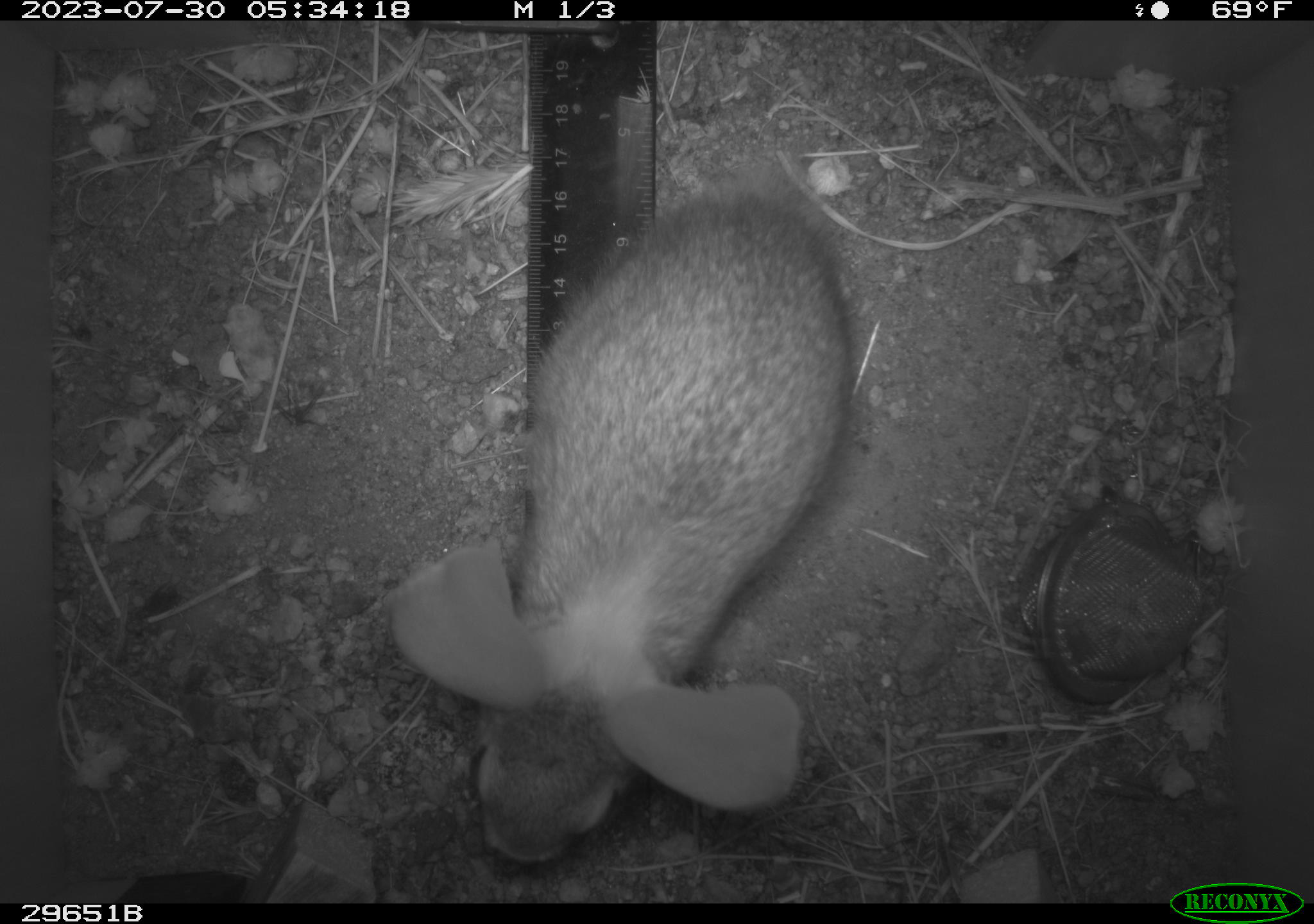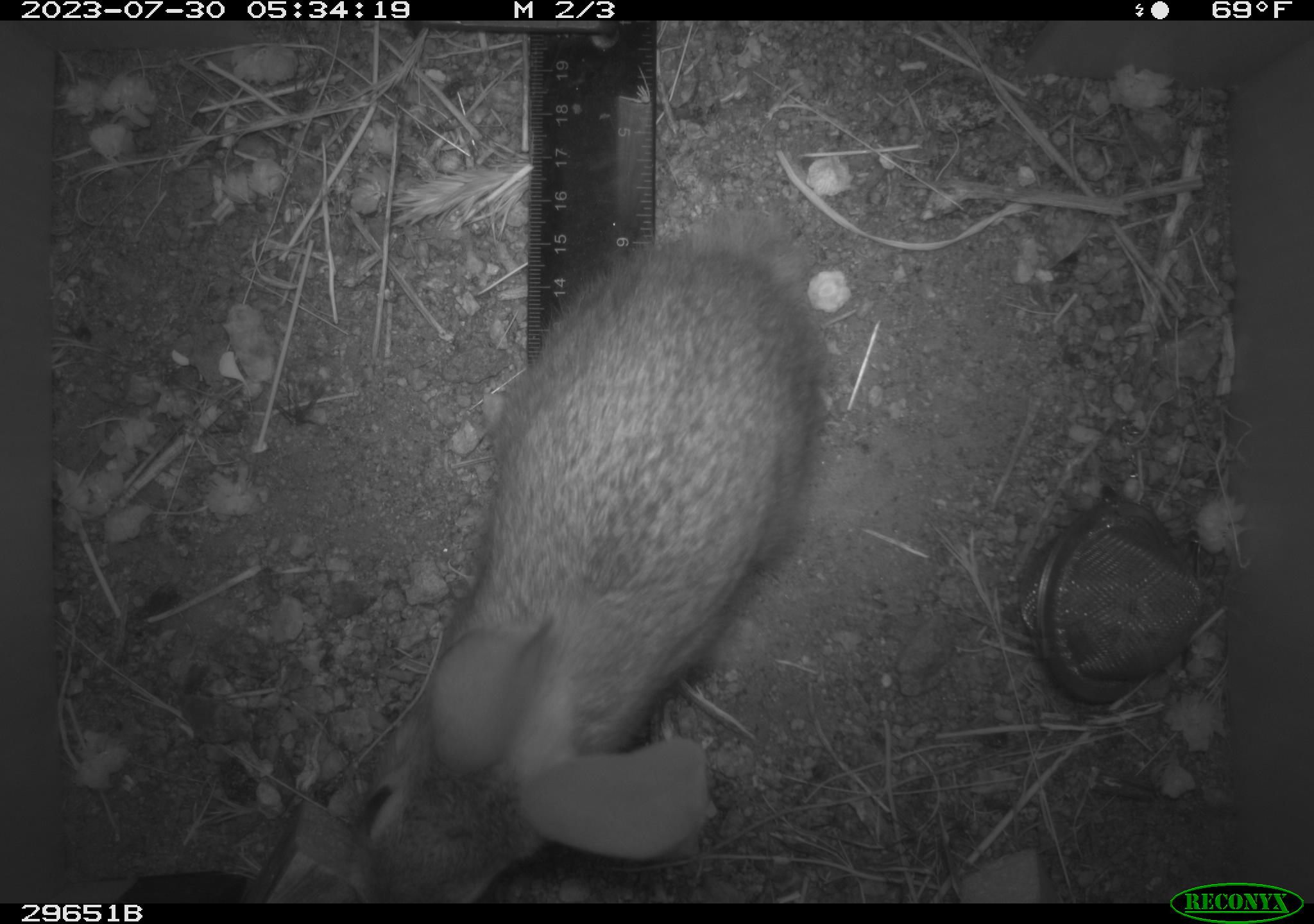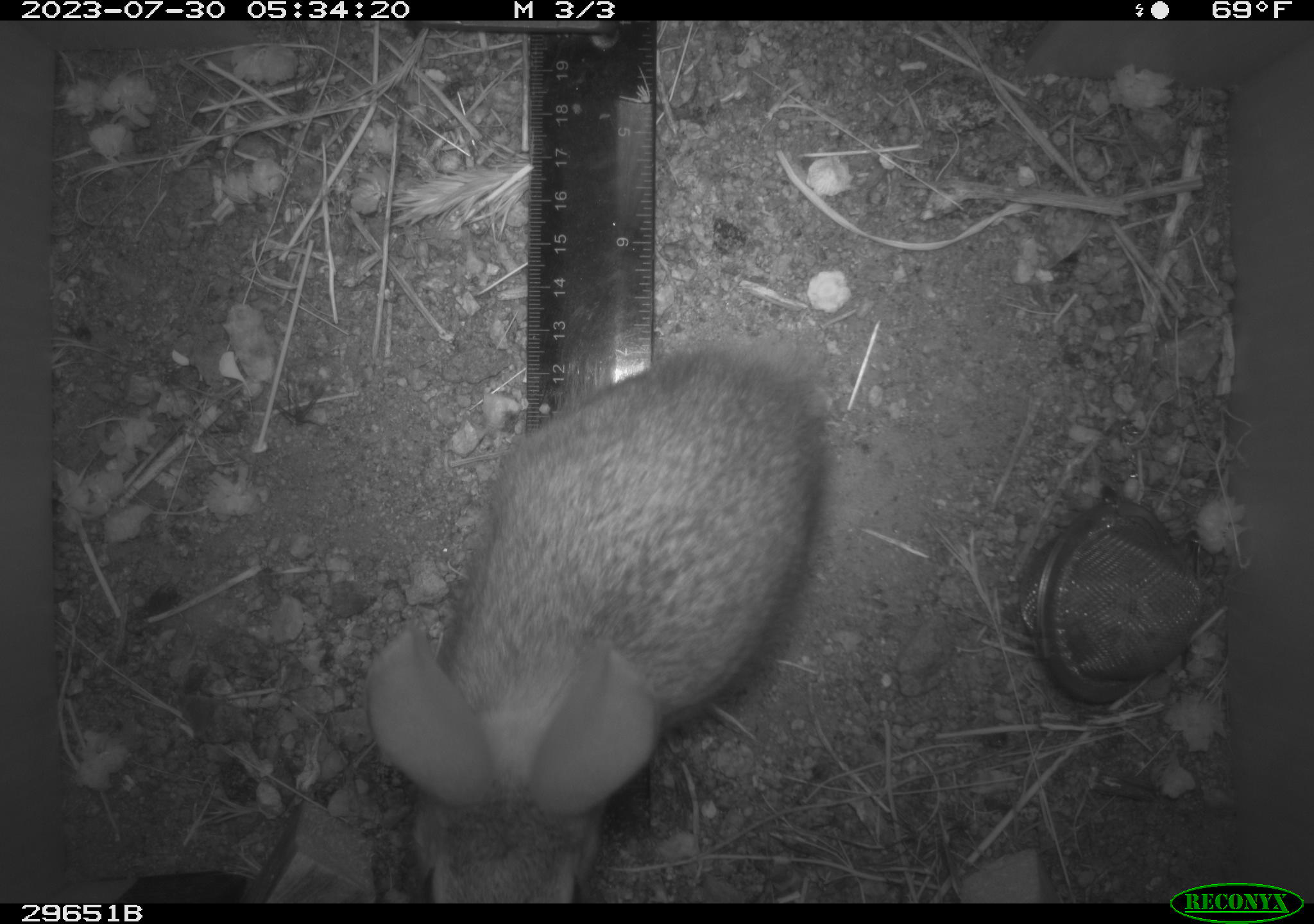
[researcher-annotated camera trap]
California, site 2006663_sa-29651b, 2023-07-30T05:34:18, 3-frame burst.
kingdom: Animalia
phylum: Chordata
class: Mammalia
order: Lagomorpha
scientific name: Lagomorpha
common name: hares, rabbits, and pikas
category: lagomorpha order